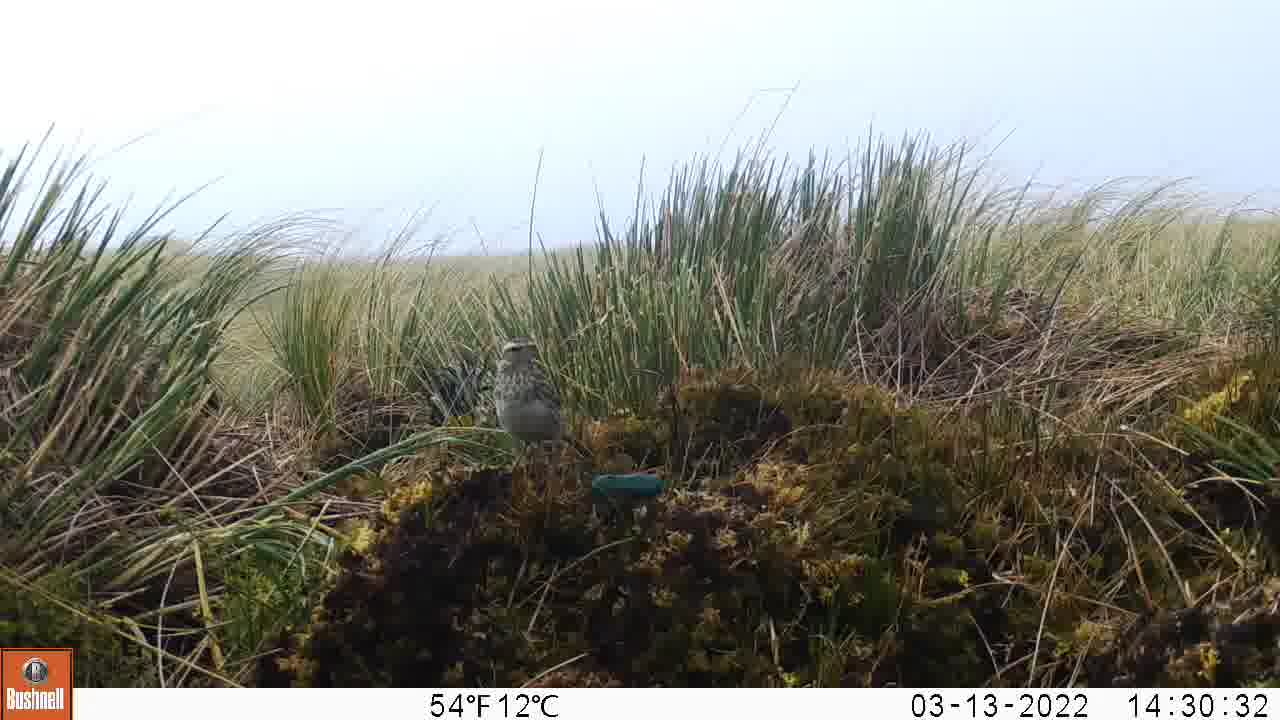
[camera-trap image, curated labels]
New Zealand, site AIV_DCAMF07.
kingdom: Animalia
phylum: Chordata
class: Aves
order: Passeriformes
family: Motacillidae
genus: Anthus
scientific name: Anthus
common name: pipit